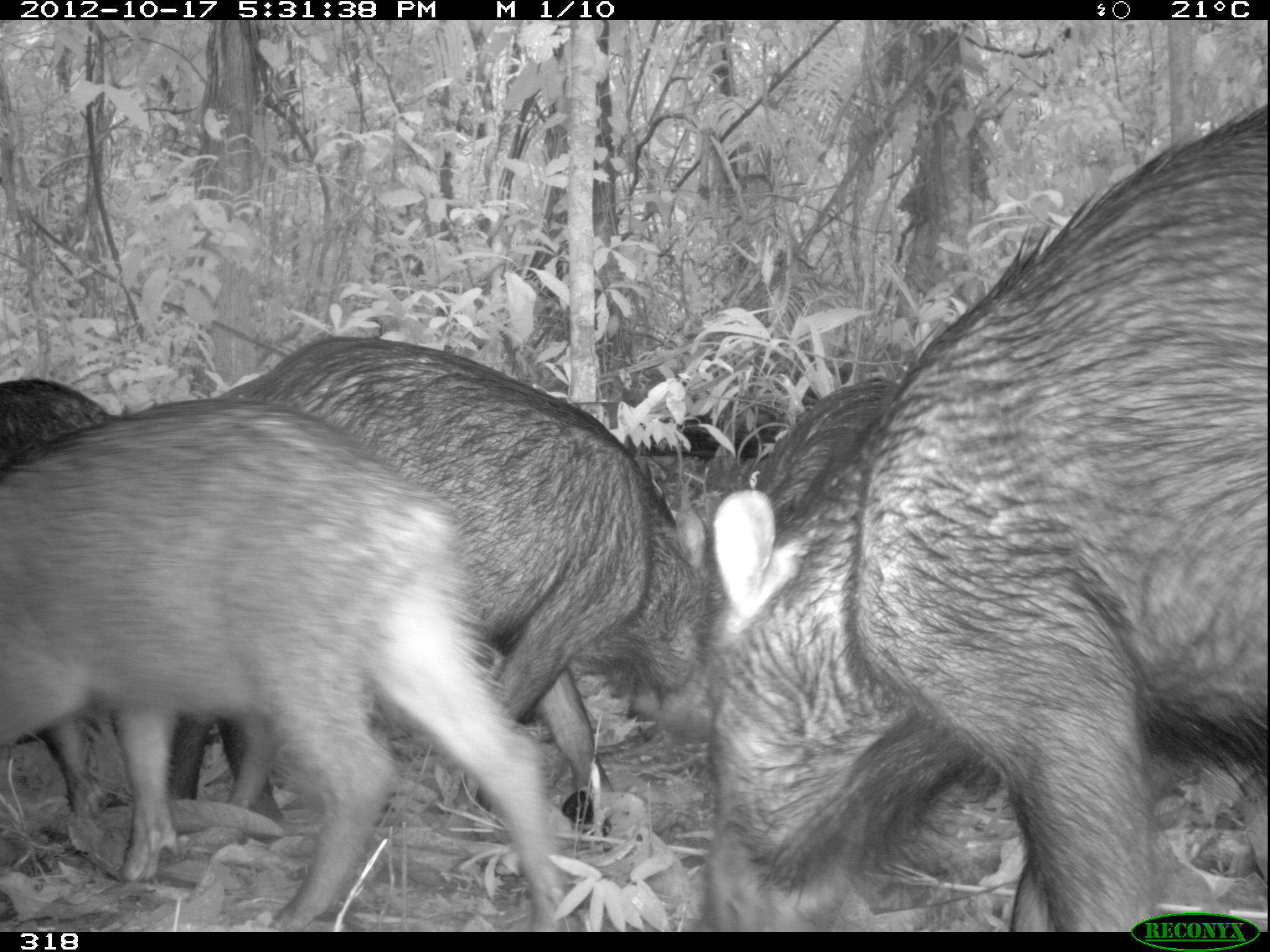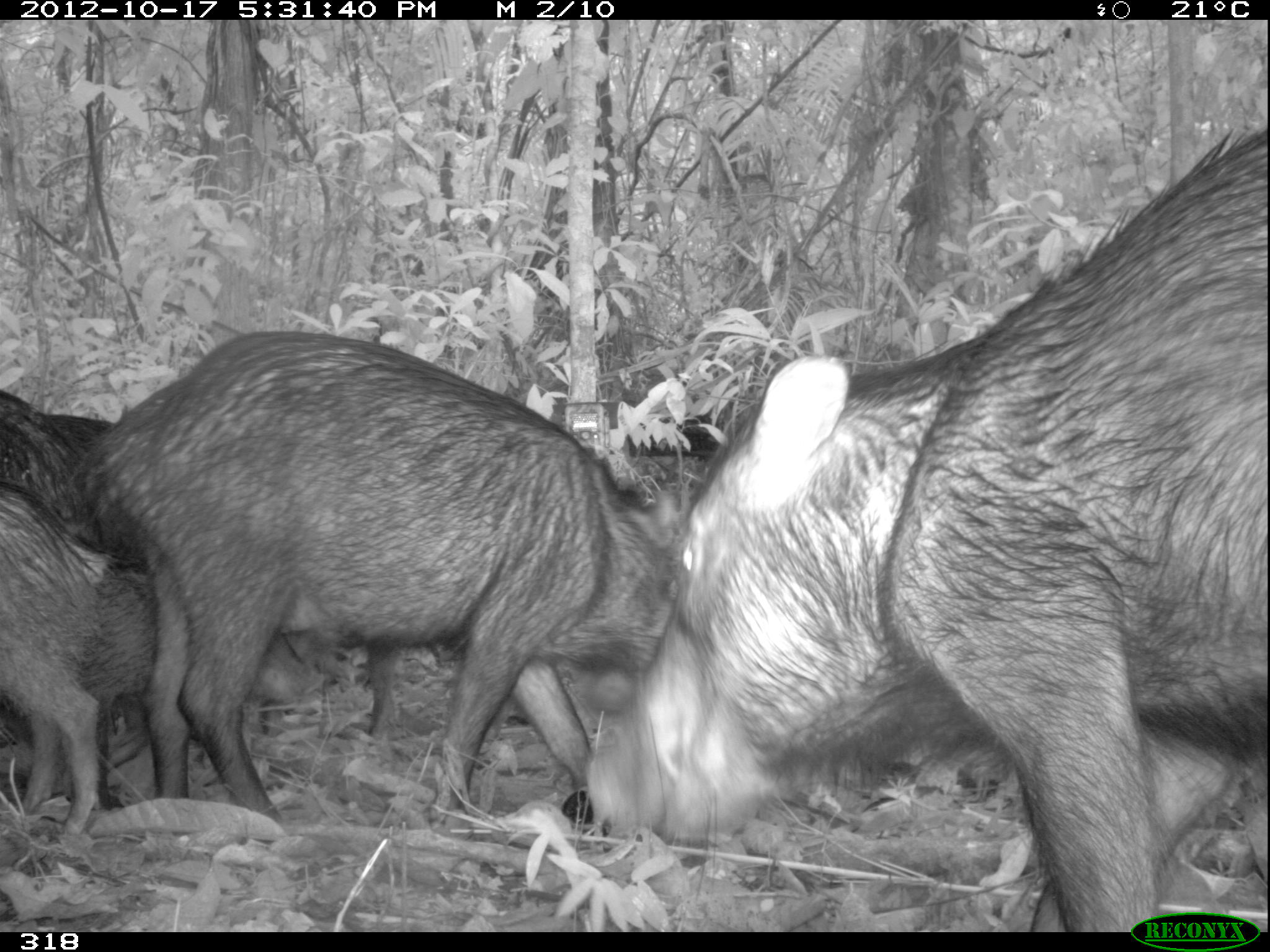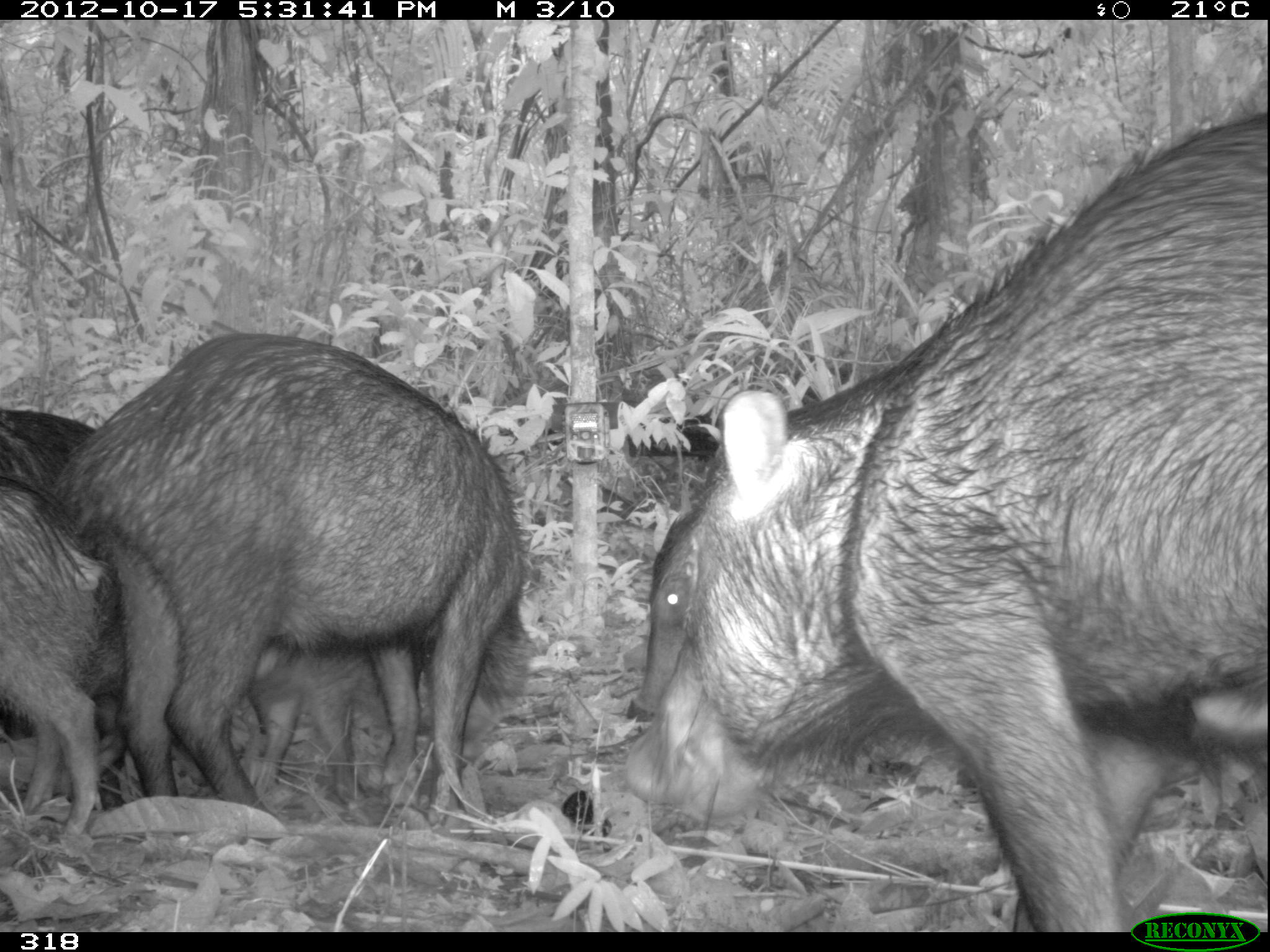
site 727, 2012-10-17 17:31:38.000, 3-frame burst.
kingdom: Animalia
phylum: Chordata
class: Mammalia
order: Artiodactyla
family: Tayassuidae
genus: Tayassu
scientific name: Tayassu pecari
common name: white-lipped peccary